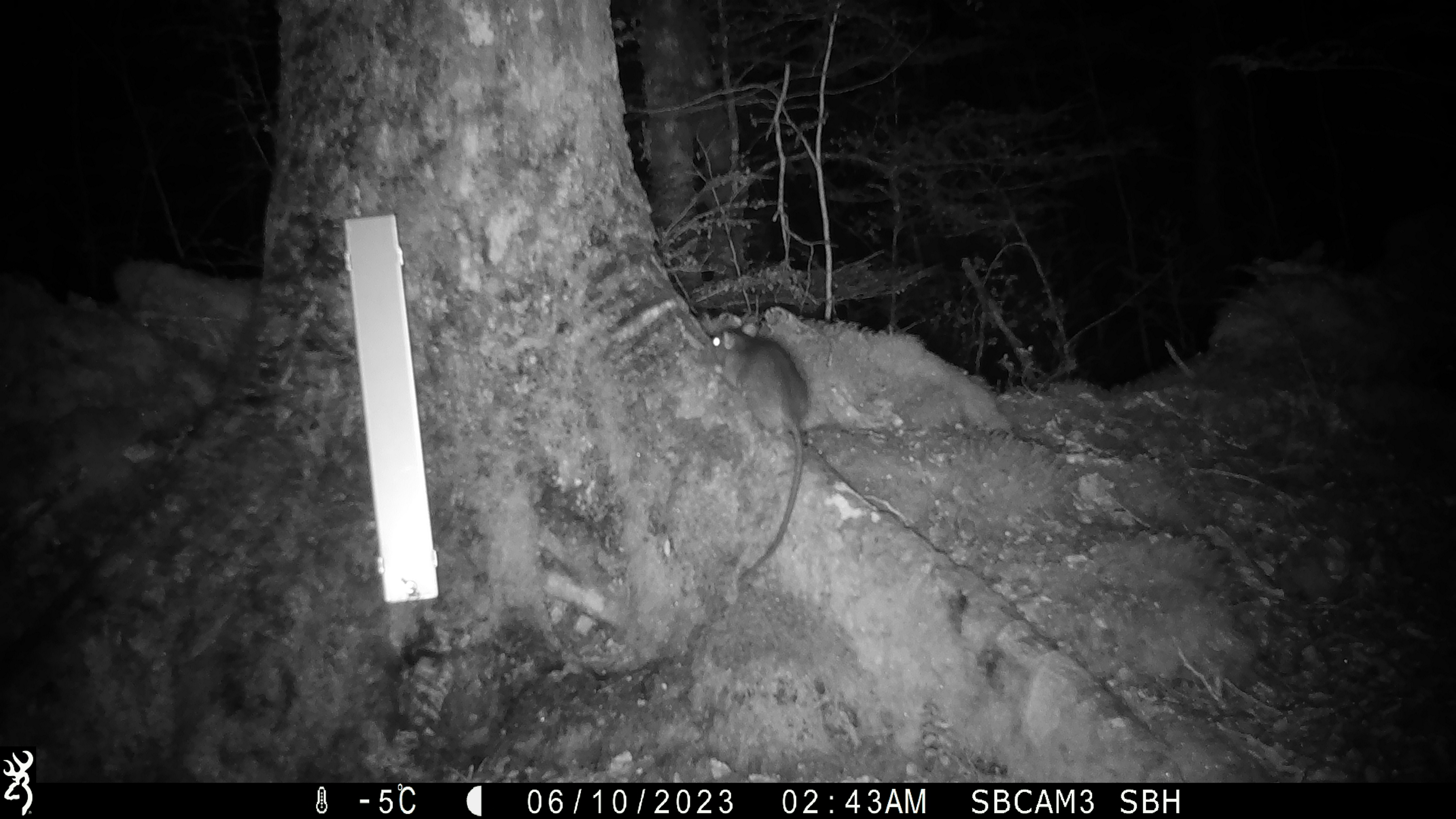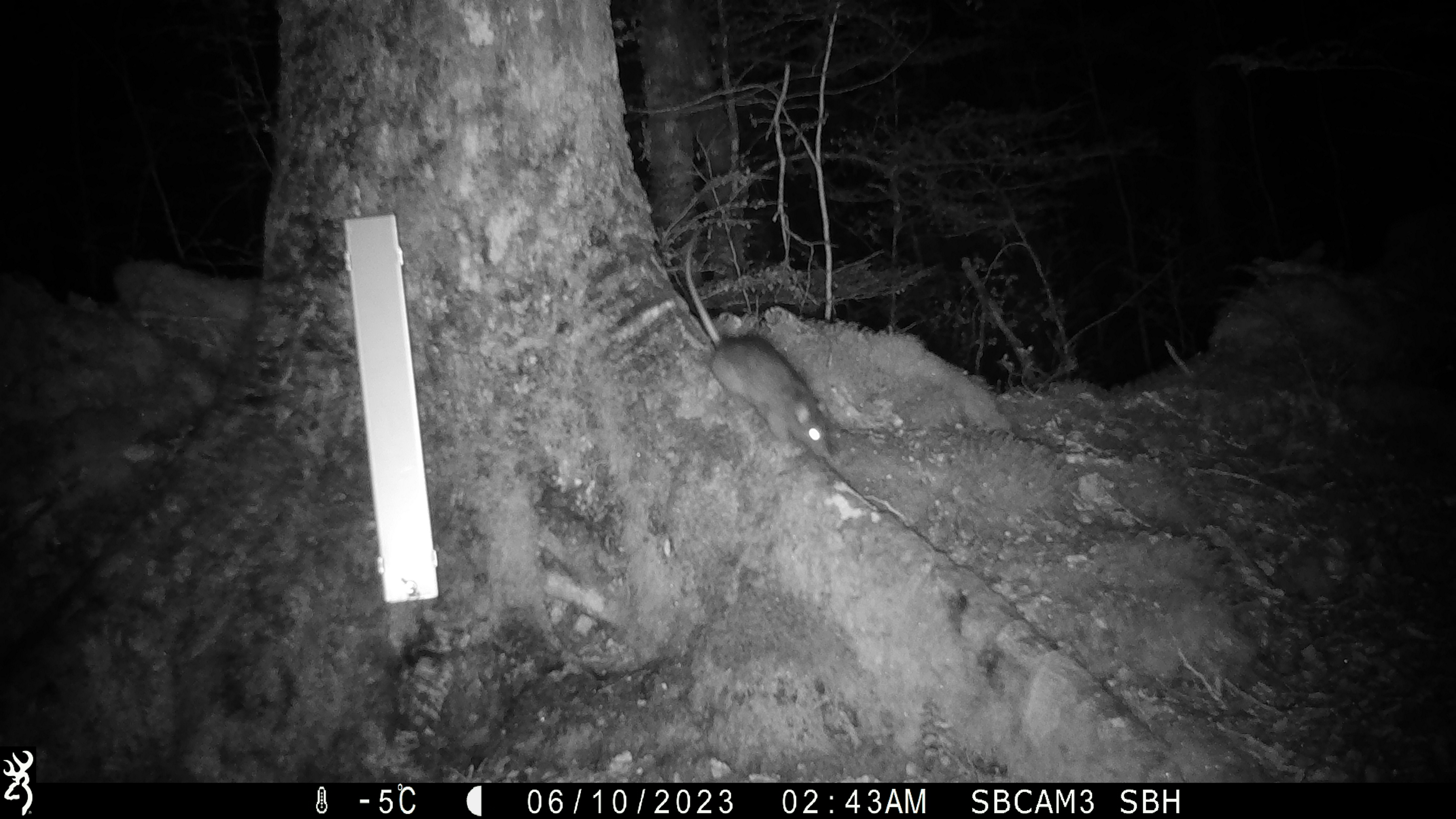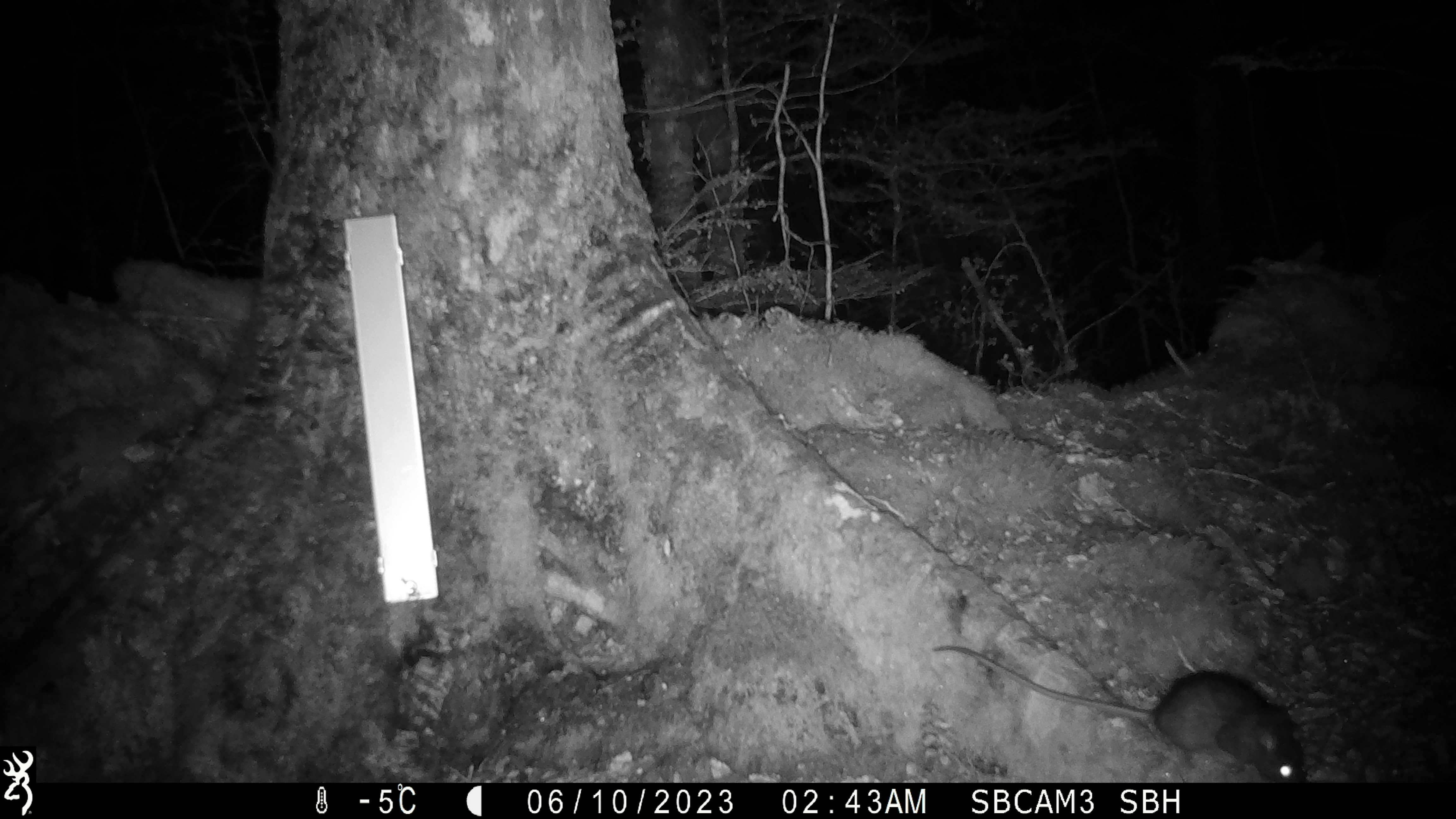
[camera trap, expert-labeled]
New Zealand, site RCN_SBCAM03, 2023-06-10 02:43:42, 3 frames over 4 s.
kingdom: Animalia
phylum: Chordata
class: Mammalia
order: Rodentia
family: Muridae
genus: Rattus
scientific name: Rattus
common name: rat